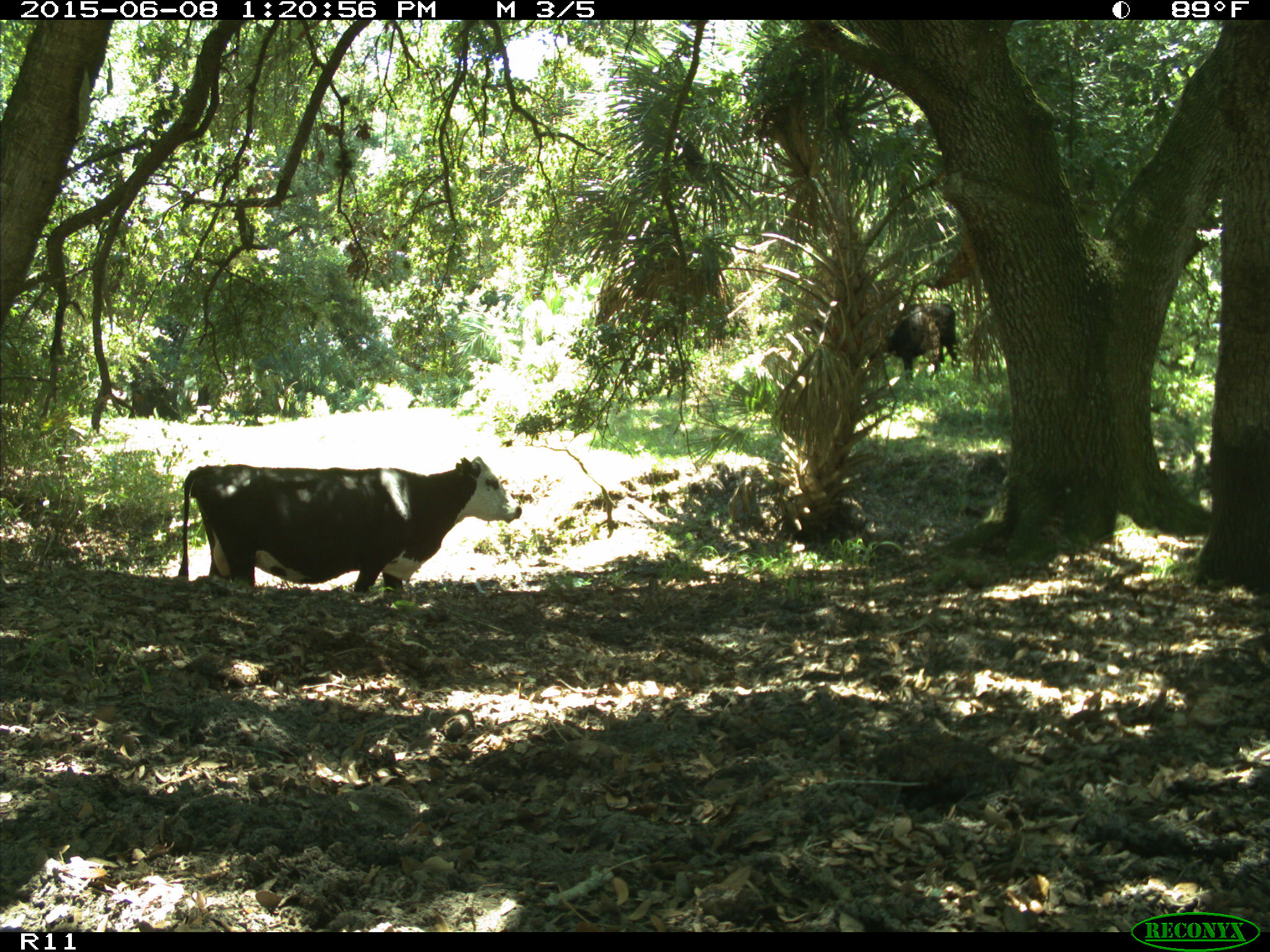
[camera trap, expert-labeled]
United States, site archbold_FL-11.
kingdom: Animalia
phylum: Chordata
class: Mammalia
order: Artiodactyla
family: Bovidae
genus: Bos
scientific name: Bos taurus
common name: domestic cow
Bos taurus (domestic cow).